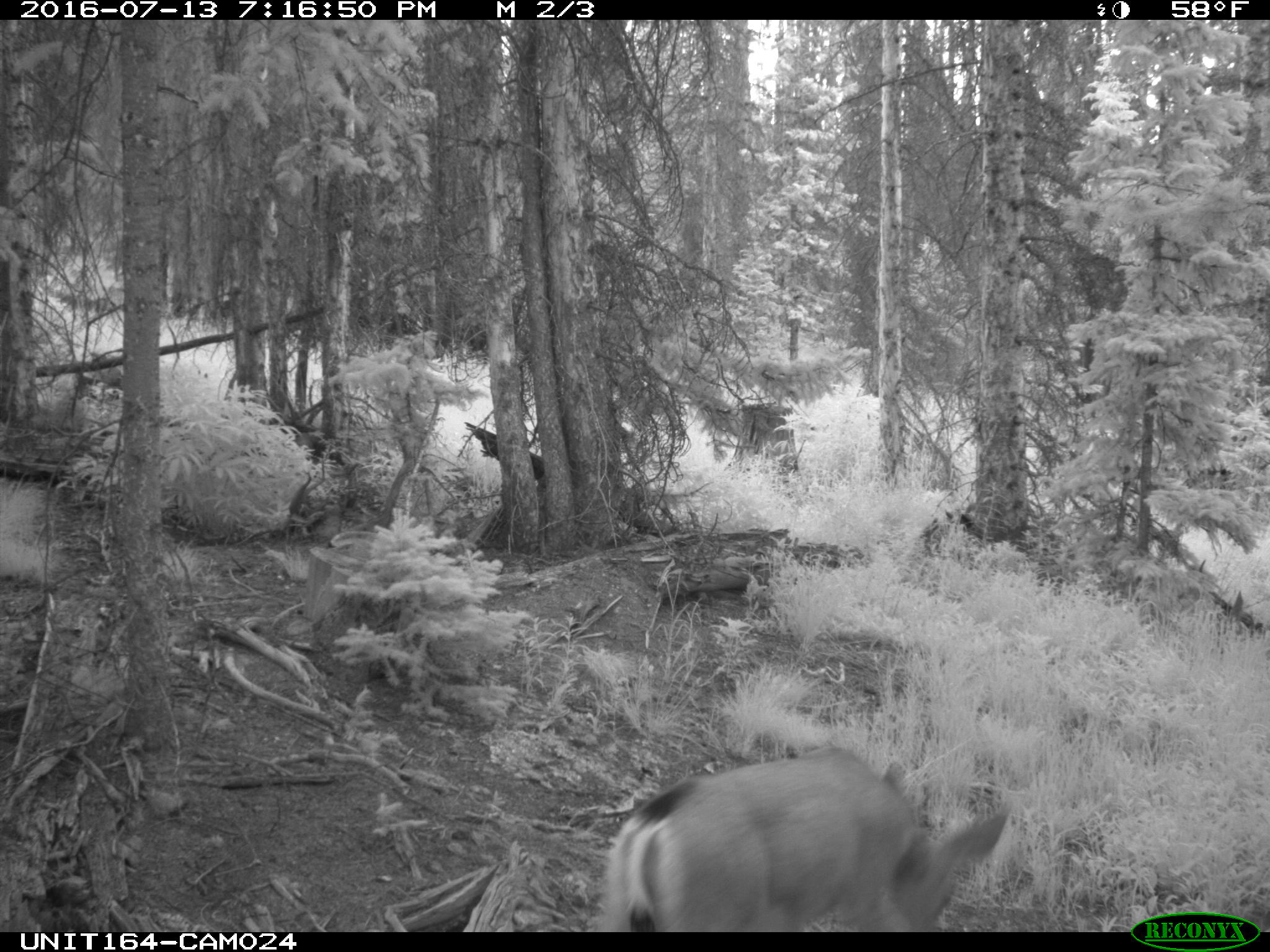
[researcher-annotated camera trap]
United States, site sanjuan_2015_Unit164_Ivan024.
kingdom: Animalia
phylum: Chordata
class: Mammalia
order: Artiodactyla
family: Cervidae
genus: Odocoileus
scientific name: Odocoileus hemionus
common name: mule deer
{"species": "Odocoileus hemionus (mule deer)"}